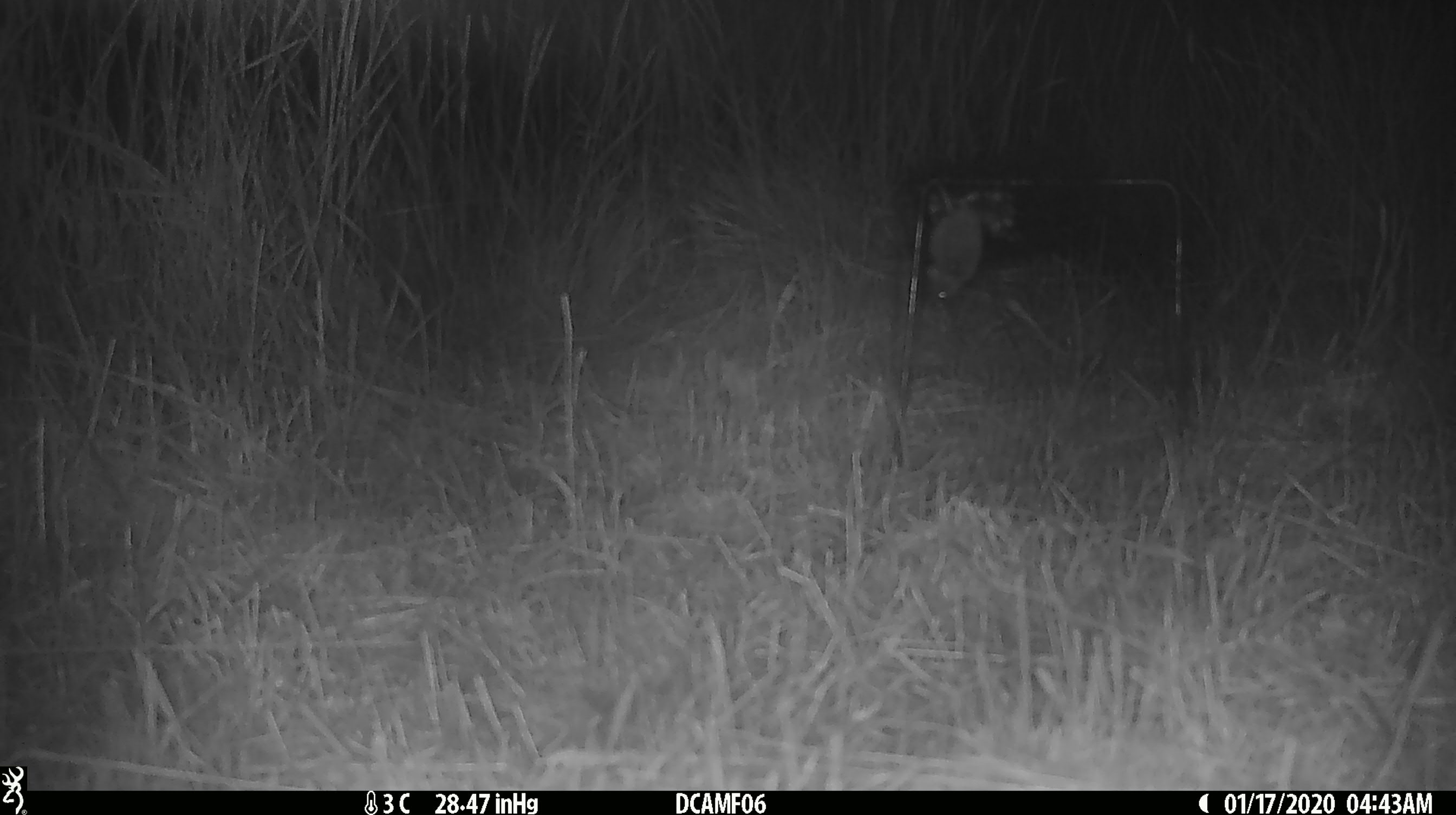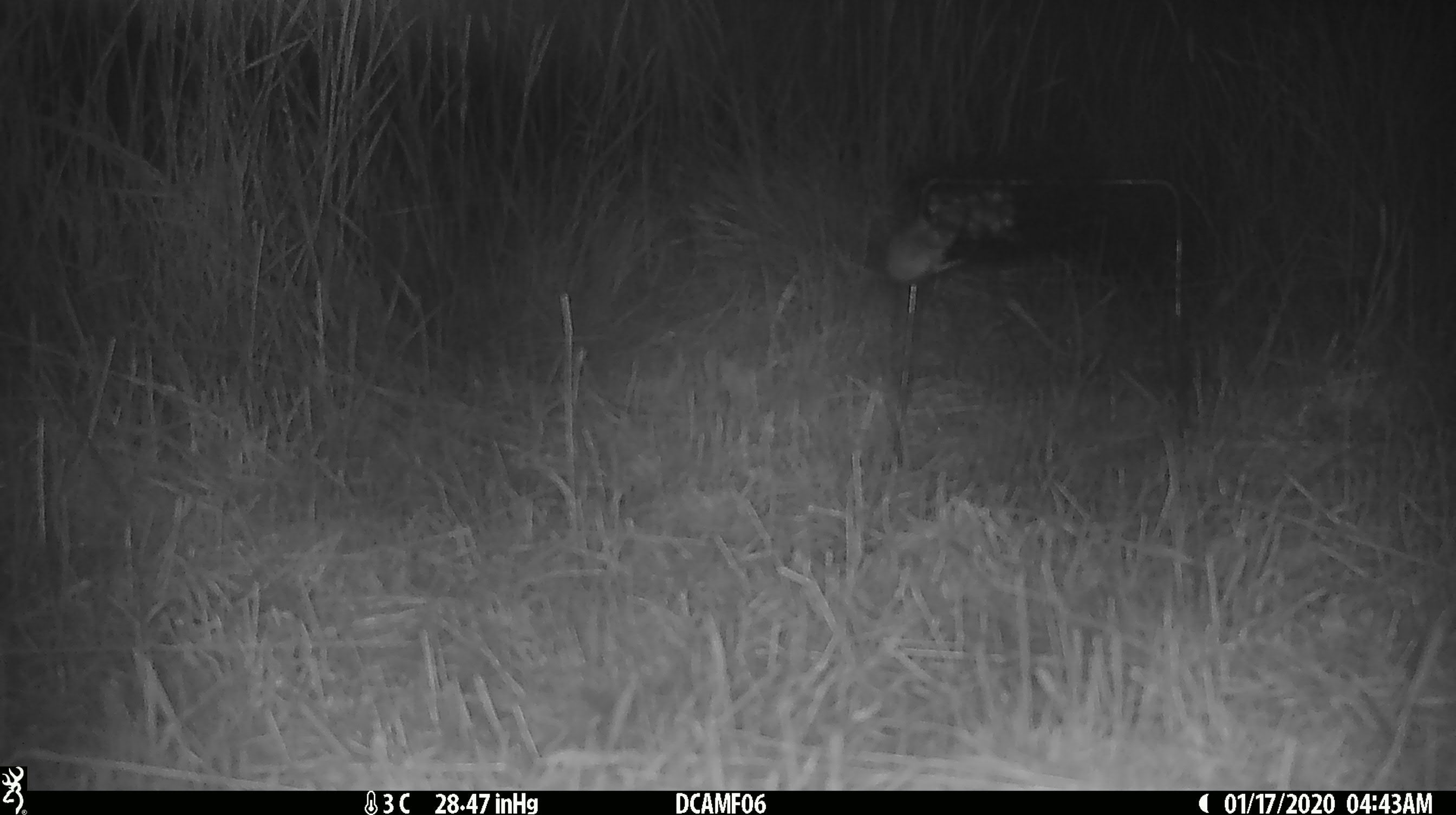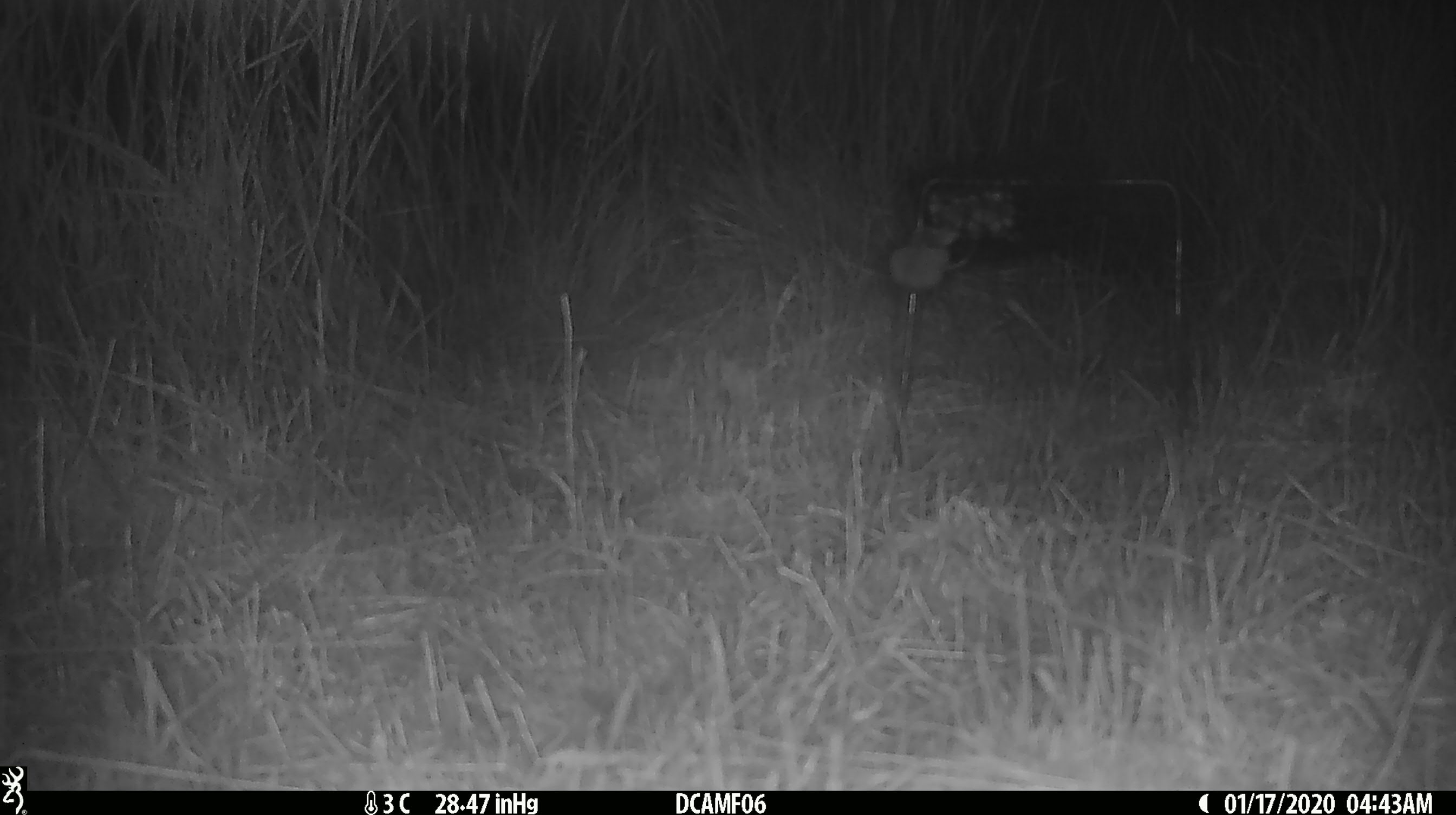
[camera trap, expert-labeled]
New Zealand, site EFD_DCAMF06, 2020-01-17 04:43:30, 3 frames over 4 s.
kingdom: Animalia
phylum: Chordata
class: Mammalia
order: Rodentia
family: Muridae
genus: Mus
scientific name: Mus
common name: mouse